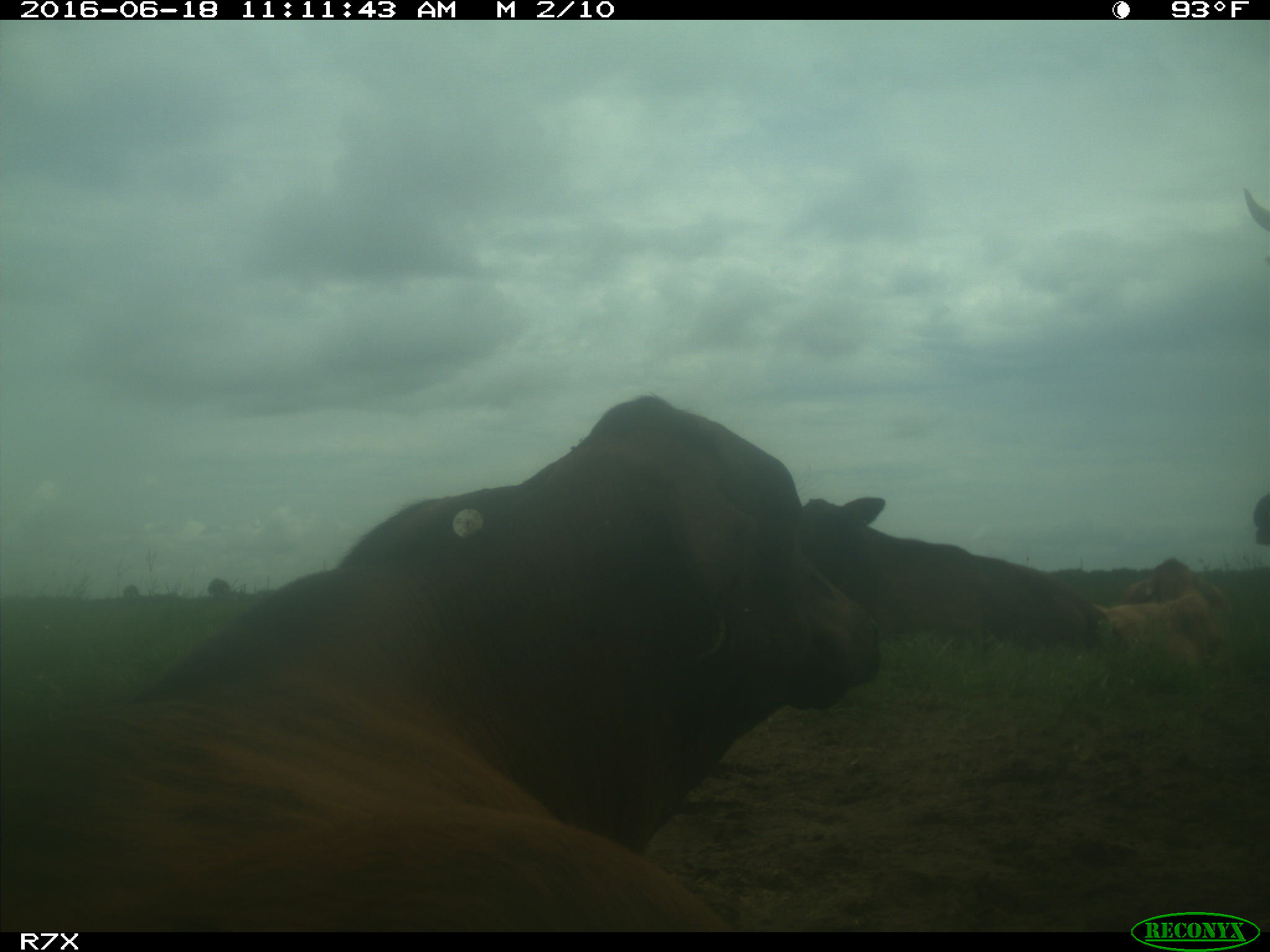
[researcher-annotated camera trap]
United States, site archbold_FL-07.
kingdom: Animalia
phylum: Chordata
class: Mammalia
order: Artiodactyla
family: Bovidae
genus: Bos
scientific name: Bos taurus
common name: domestic cow